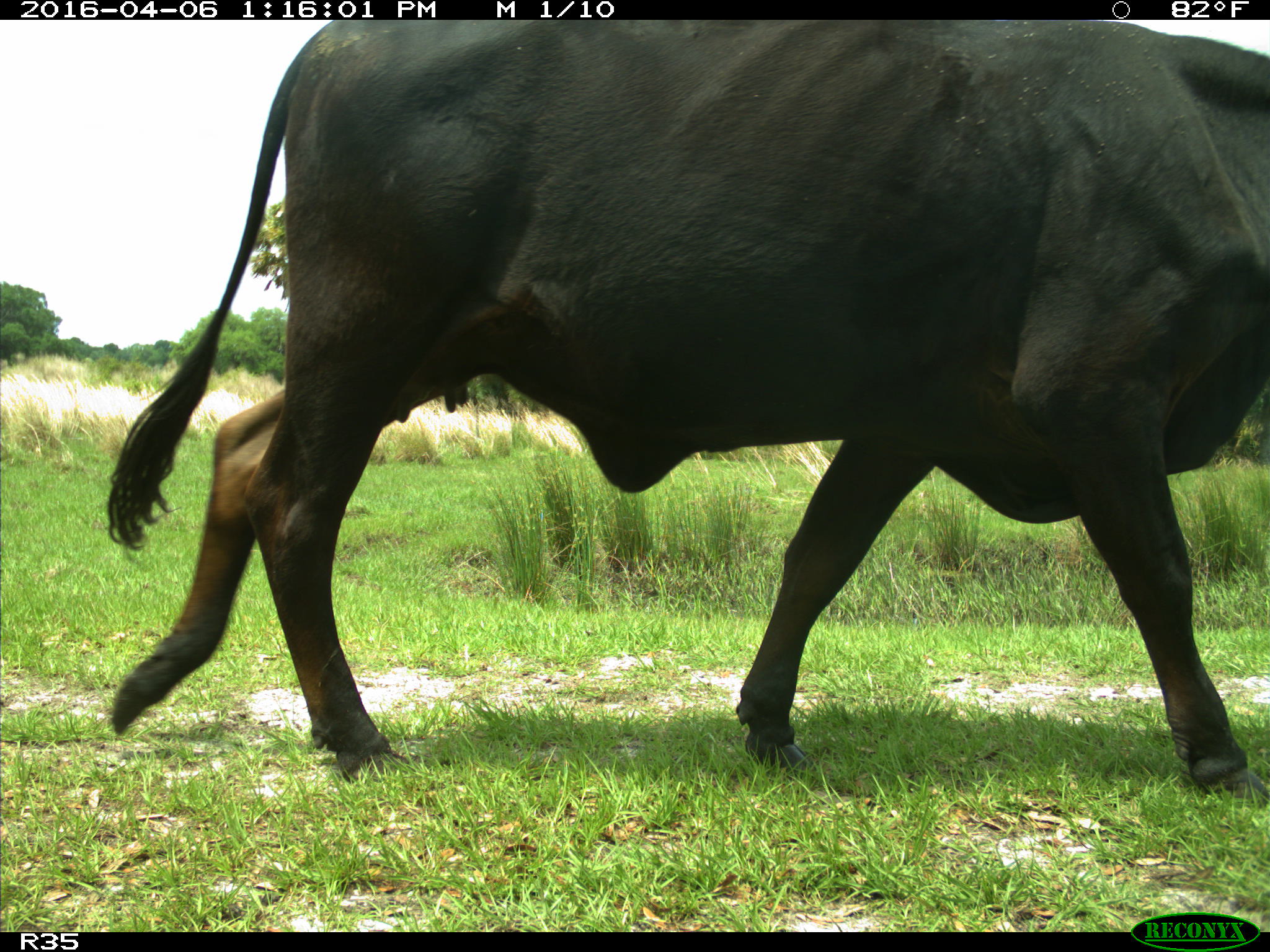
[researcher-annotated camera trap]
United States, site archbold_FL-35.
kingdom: Animalia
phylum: Chordata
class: Mammalia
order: Artiodactyla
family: Bovidae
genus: Bos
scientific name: Bos taurus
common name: domestic cow